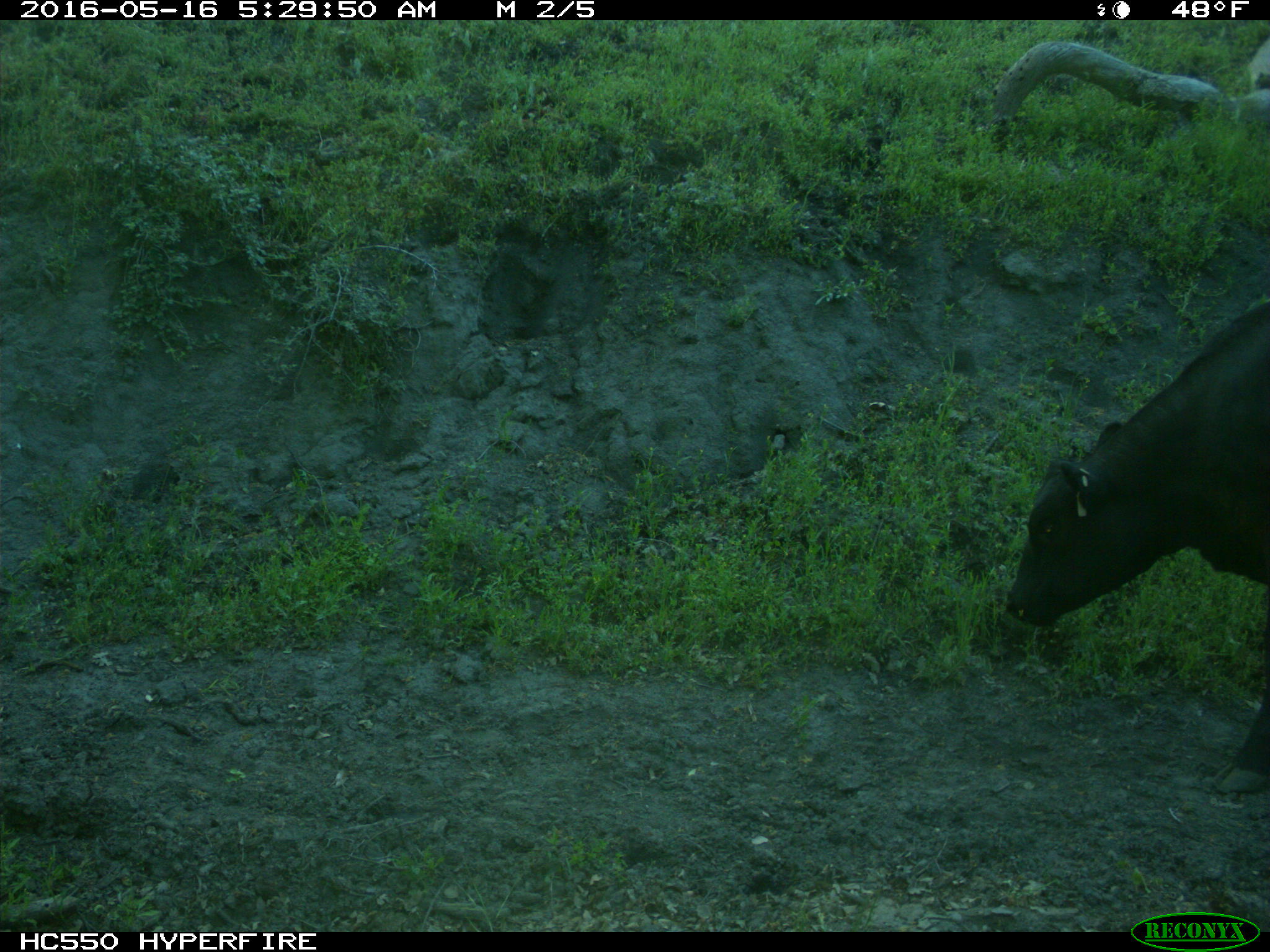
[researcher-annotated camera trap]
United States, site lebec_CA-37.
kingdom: Animalia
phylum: Chordata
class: Mammalia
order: Artiodactyla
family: Bovidae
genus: Bos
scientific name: Bos taurus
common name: domestic cow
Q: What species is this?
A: Bos taurus (domestic cow).